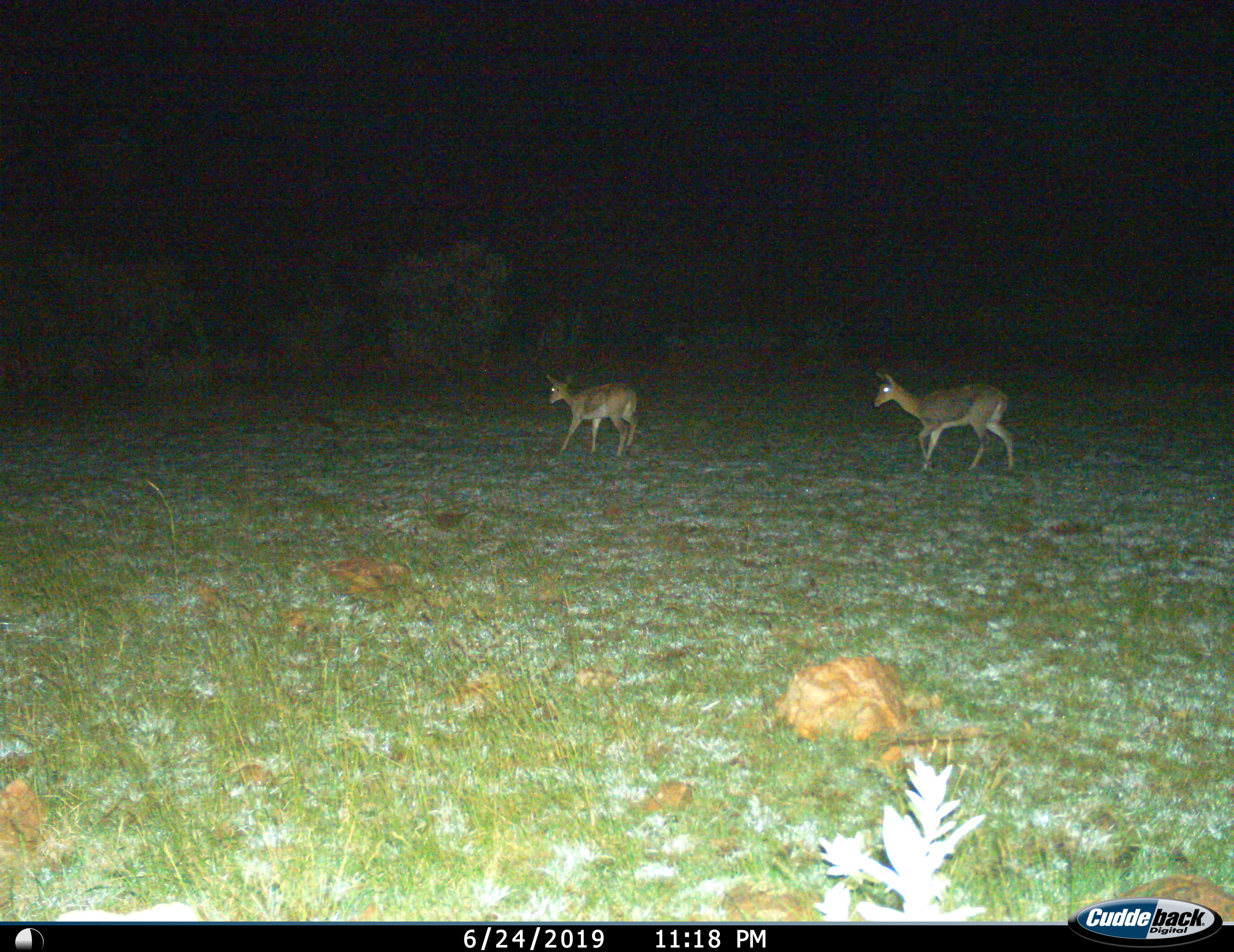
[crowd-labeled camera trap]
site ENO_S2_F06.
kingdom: Animalia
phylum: Chordata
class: Mammalia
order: Artiodactyla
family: Bovidae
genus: Redunca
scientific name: Redunca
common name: reedbuck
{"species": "reedbuck (Redunca)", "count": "2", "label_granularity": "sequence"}